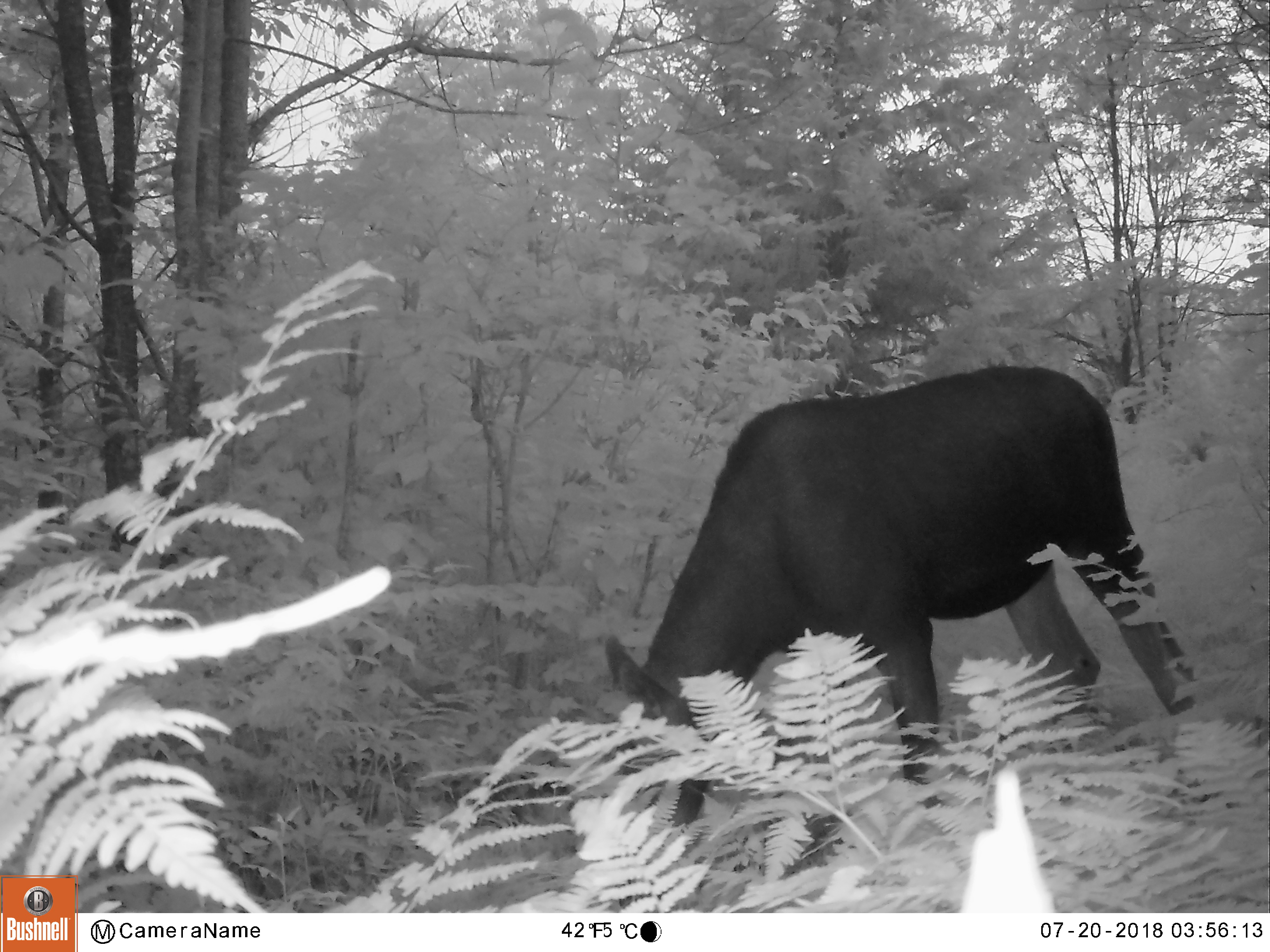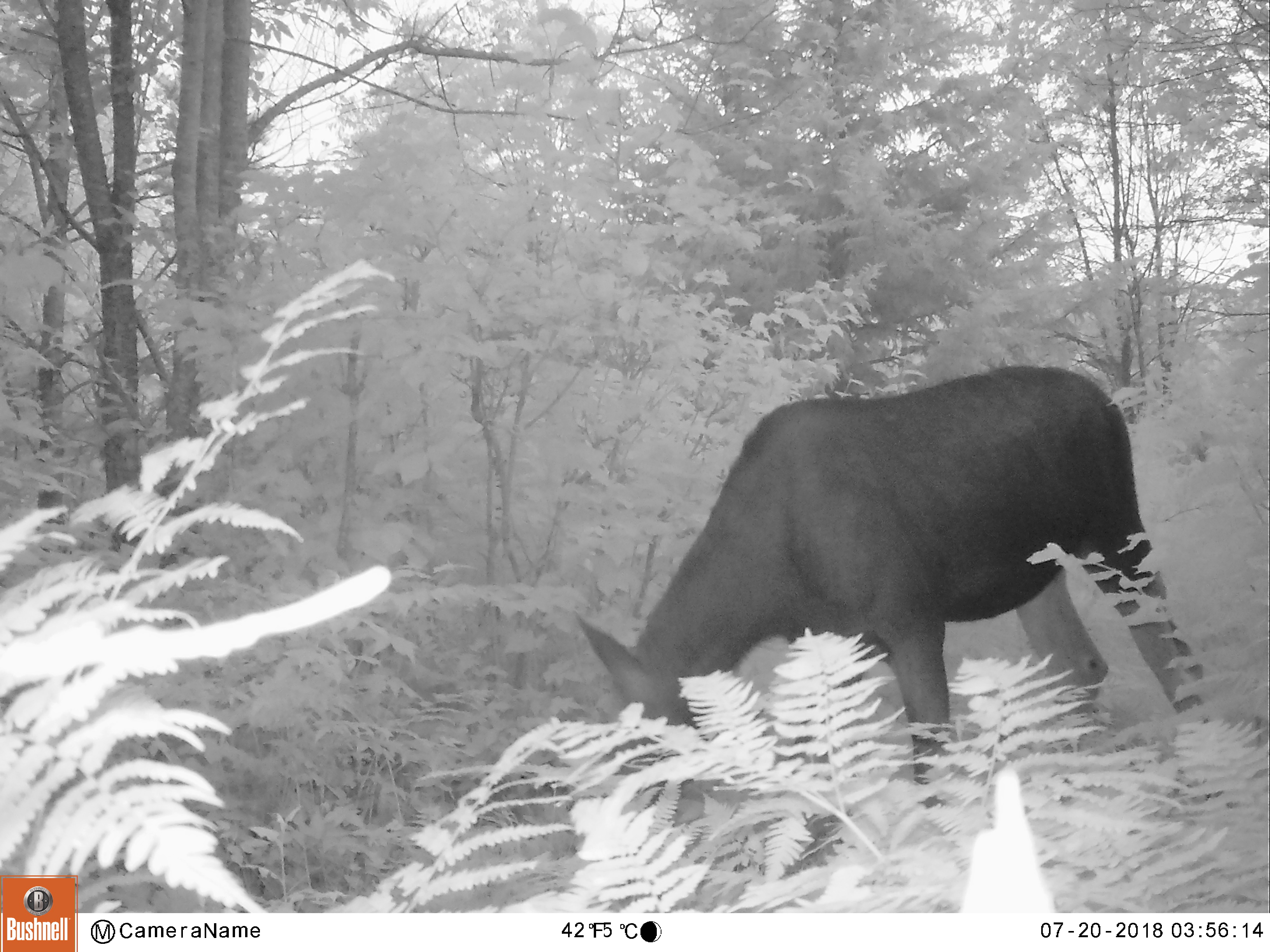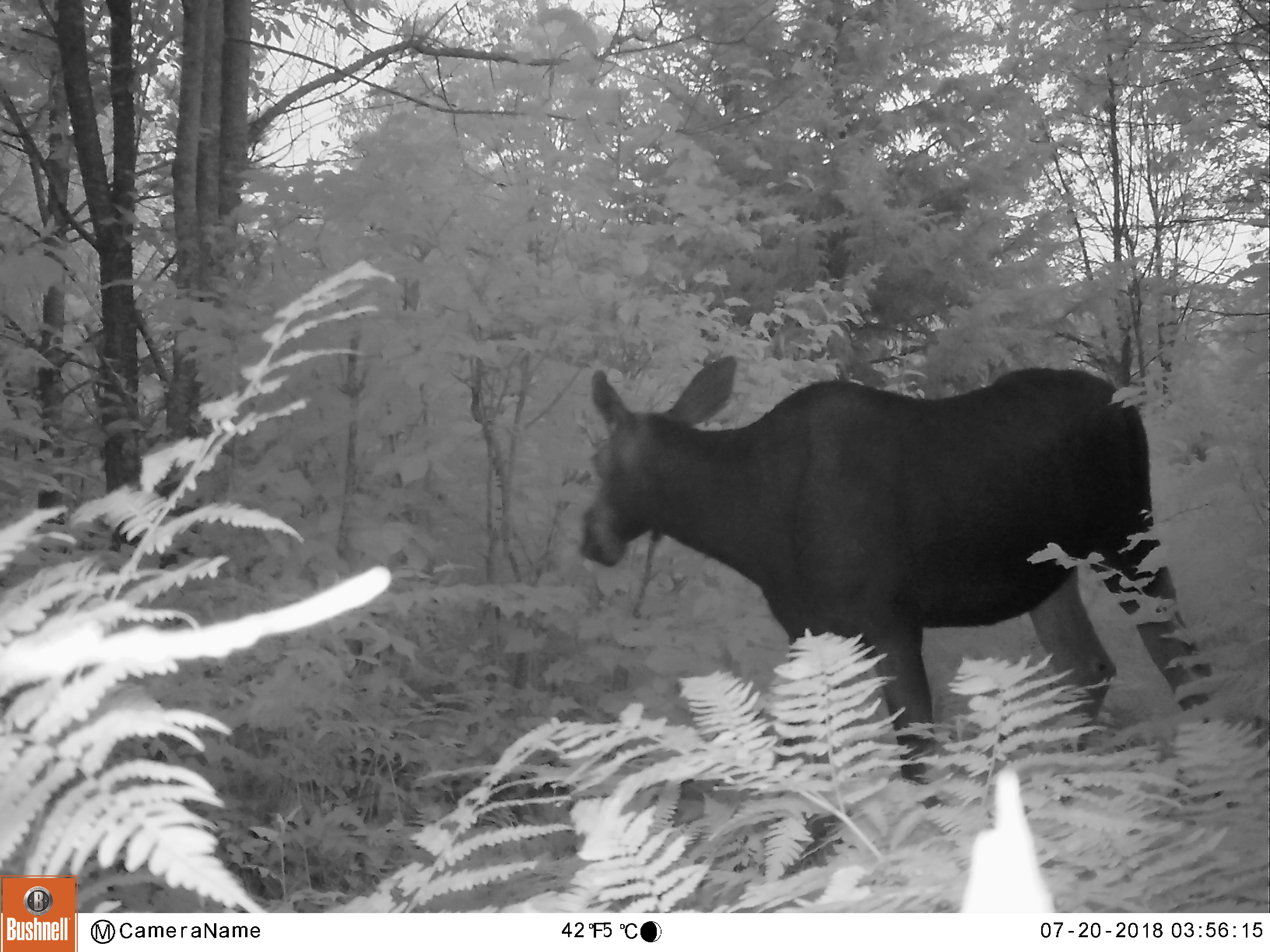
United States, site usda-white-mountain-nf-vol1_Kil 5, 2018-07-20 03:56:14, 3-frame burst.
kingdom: Animalia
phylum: Chordata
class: Mammalia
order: Artiodactyla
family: Cervidae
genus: Alces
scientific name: Alces alces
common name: moose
Moose (Alces alces).